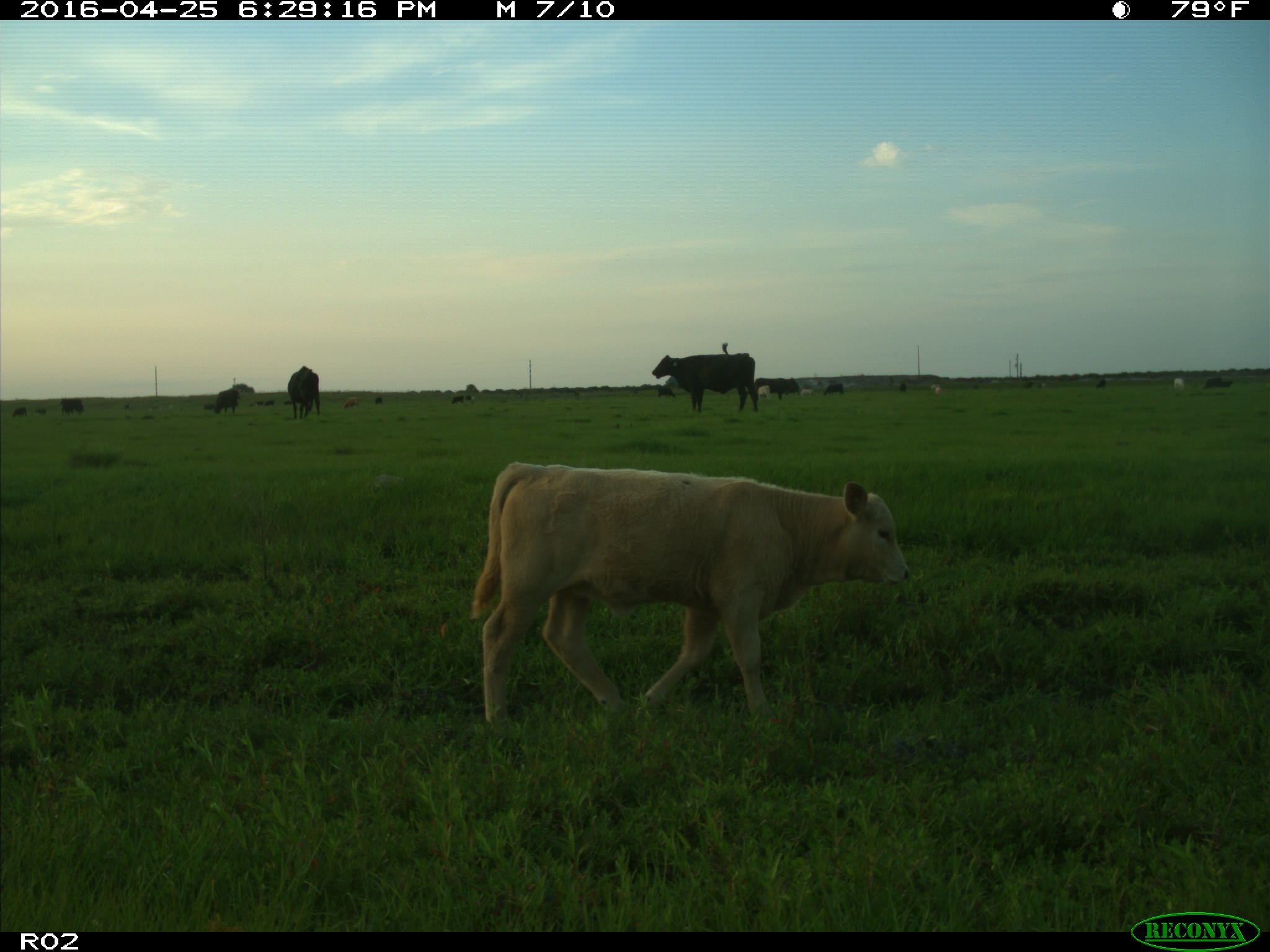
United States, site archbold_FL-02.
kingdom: Animalia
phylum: Chordata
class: Mammalia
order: Artiodactyla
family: Bovidae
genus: Bos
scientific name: Bos taurus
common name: domestic cow